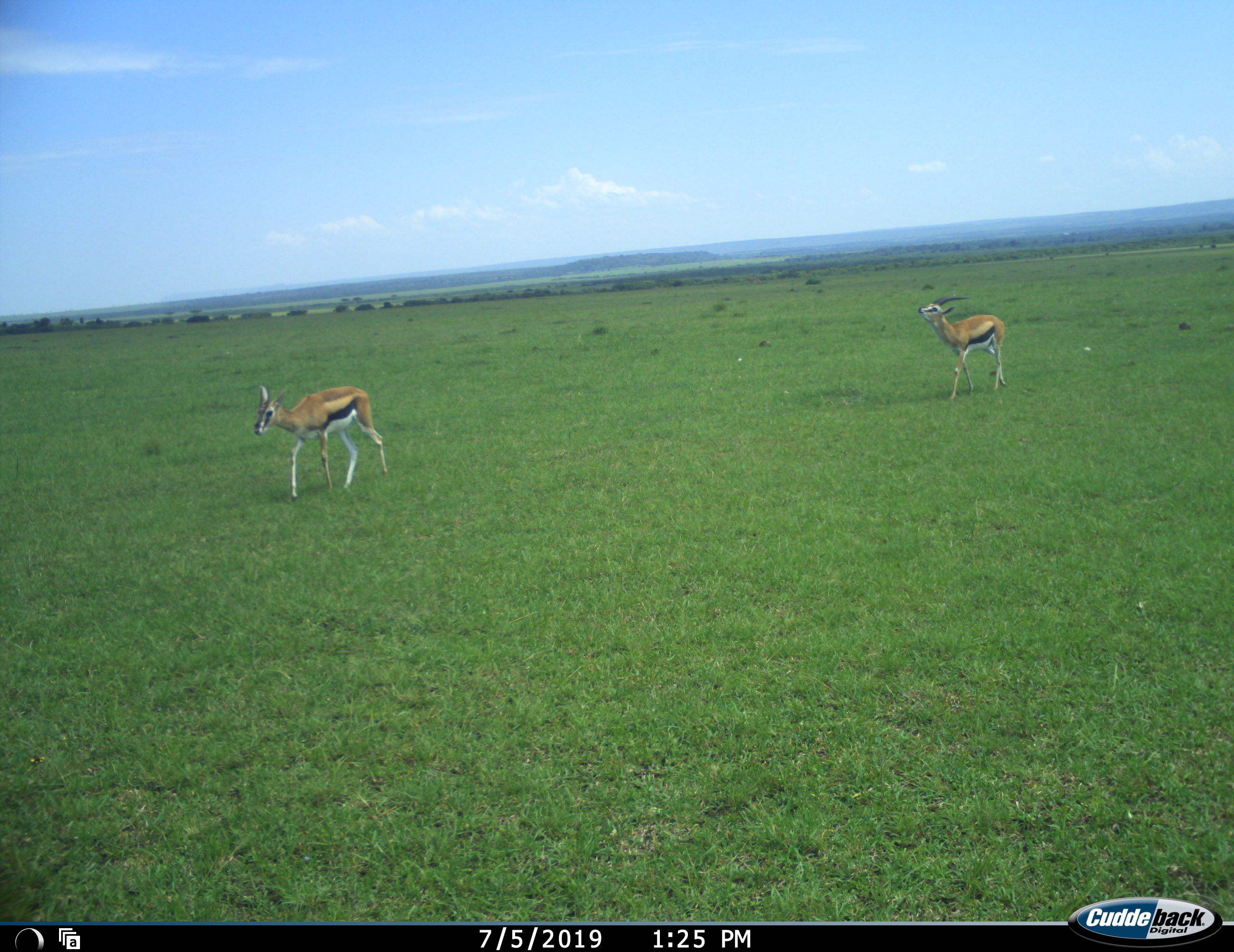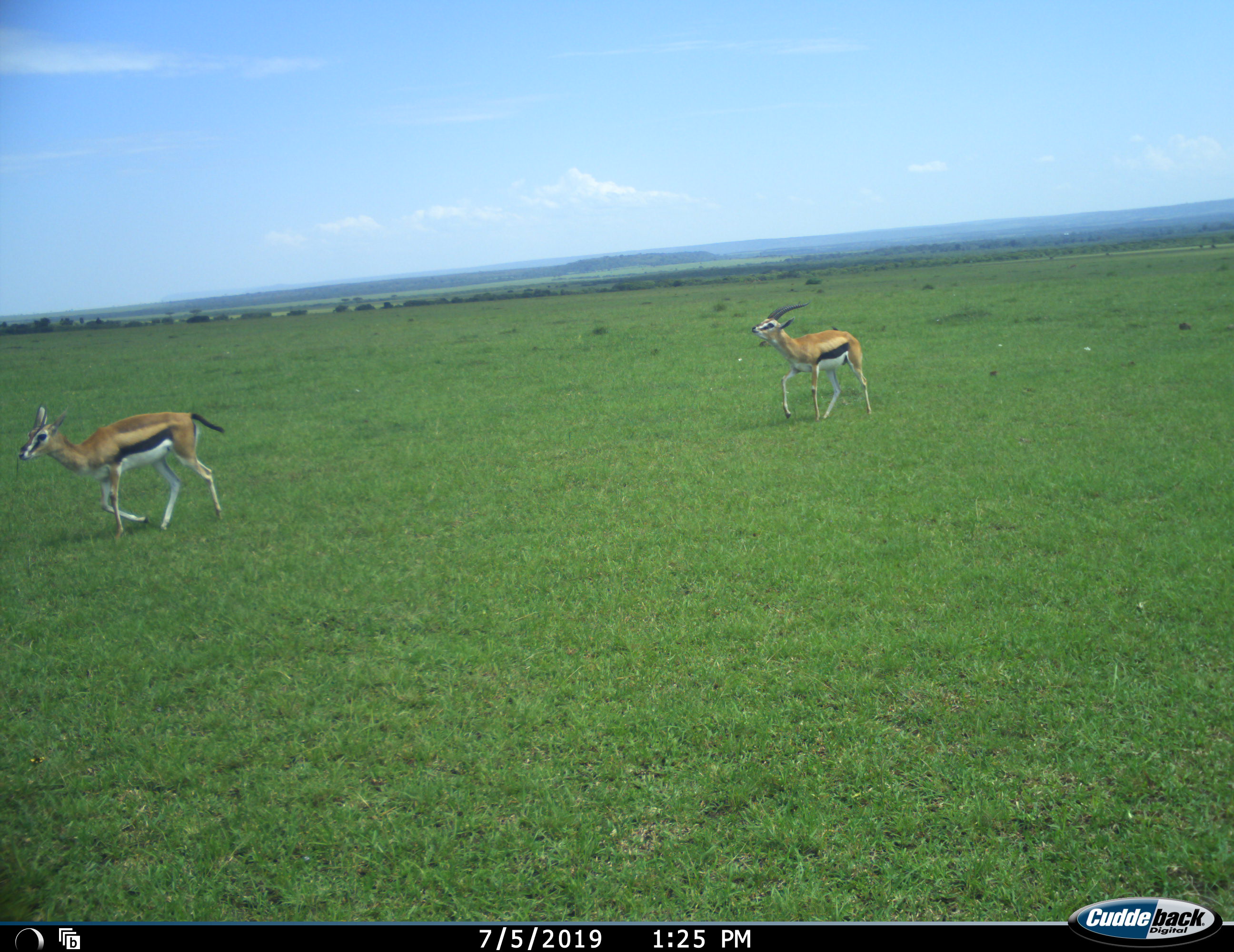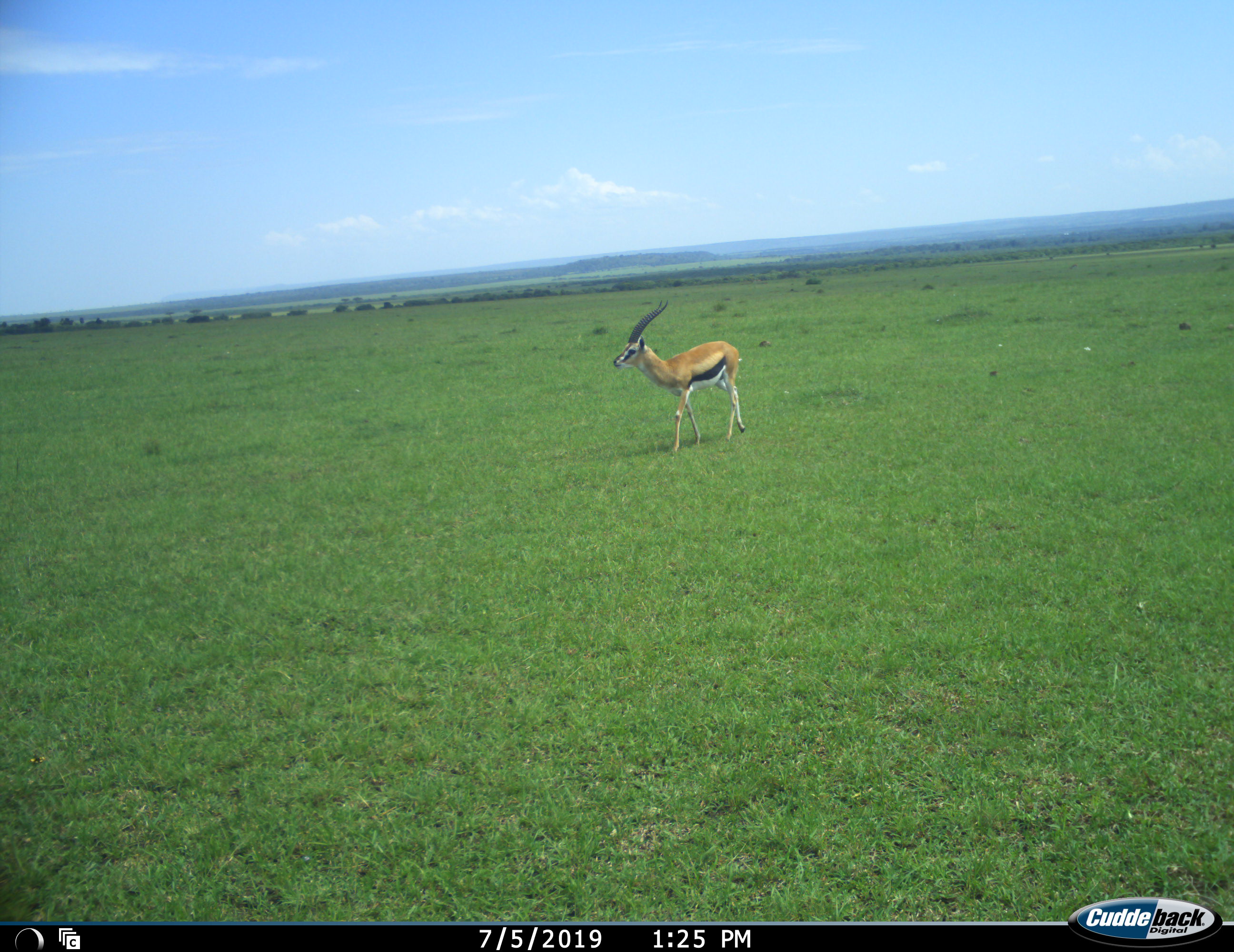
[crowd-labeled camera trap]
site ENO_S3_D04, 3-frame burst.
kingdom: Animalia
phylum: Chordata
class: Mammalia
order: Artiodactyla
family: Bovidae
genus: Eudorcas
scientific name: Eudorcas thomsonii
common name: thomson's gazelle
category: gazellethomsons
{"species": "gazellethomsons (thomson's gazelle) (Eudorcas thomsonii)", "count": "2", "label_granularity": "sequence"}